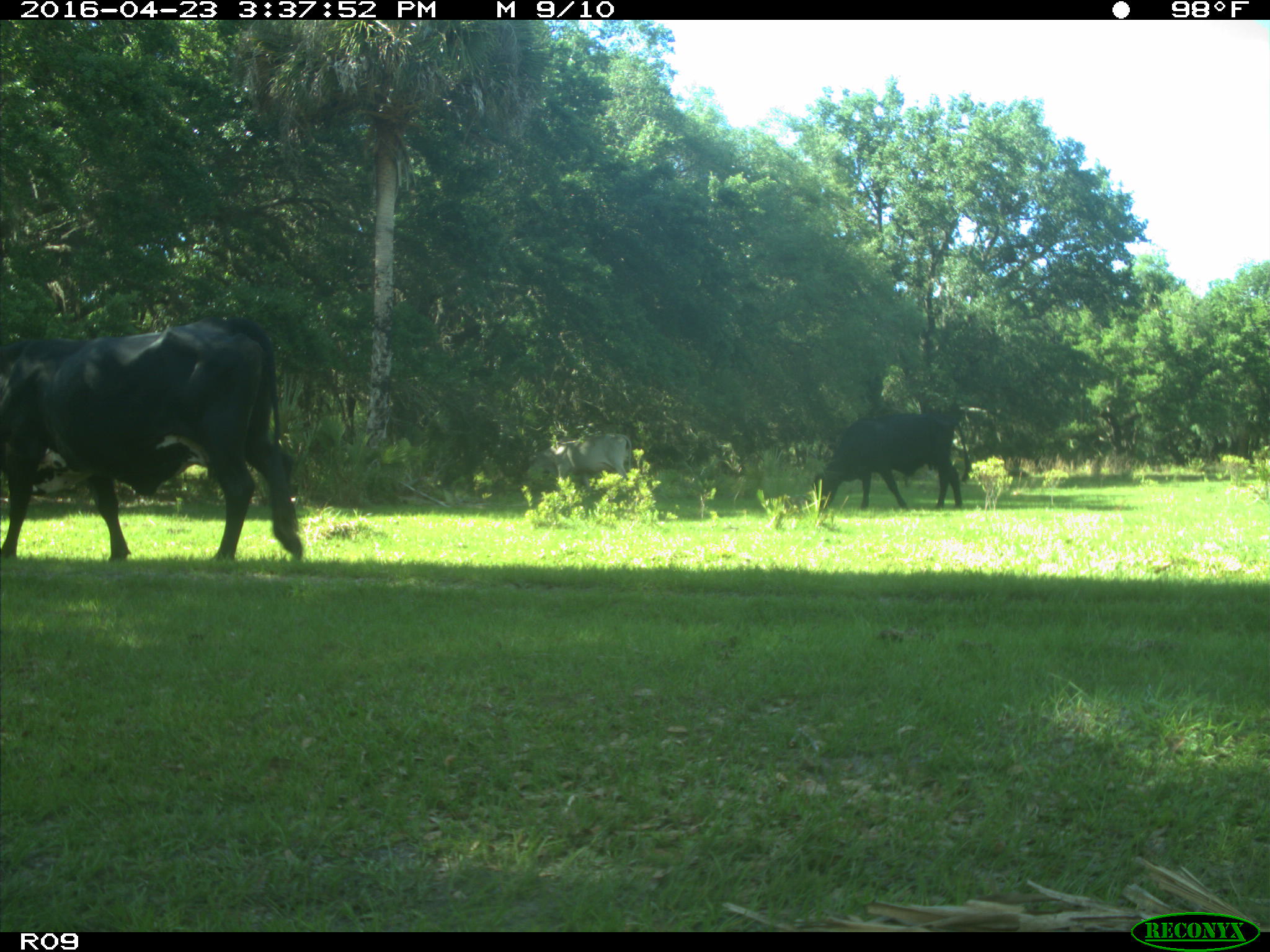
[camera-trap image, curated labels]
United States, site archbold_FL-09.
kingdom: Animalia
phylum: Chordata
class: Mammalia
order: Artiodactyla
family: Bovidae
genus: Bos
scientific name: Bos taurus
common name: domestic cow